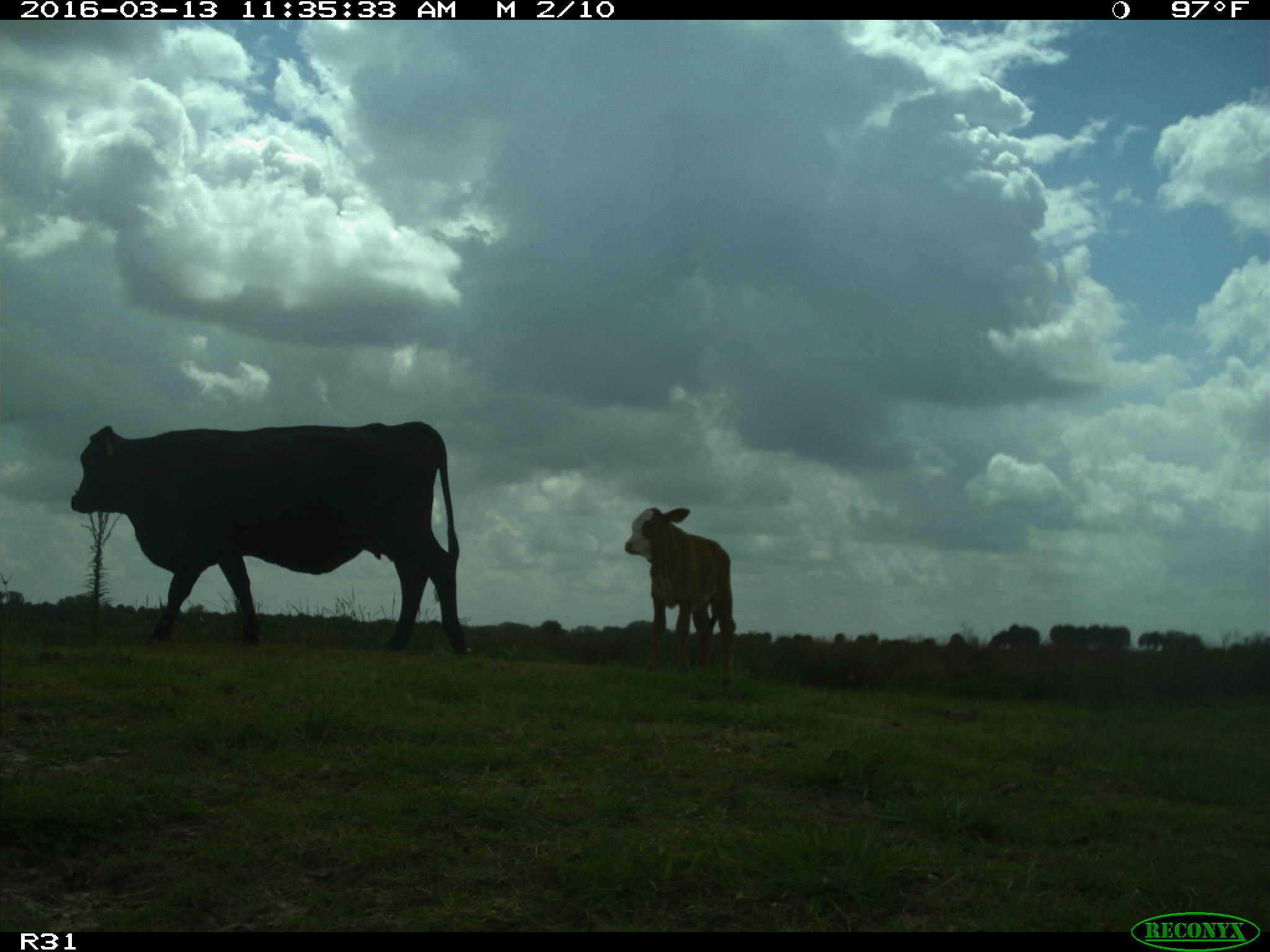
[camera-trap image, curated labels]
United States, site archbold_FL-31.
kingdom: Animalia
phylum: Chordata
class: Mammalia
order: Artiodactyla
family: Bovidae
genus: Bos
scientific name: Bos taurus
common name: domestic cow